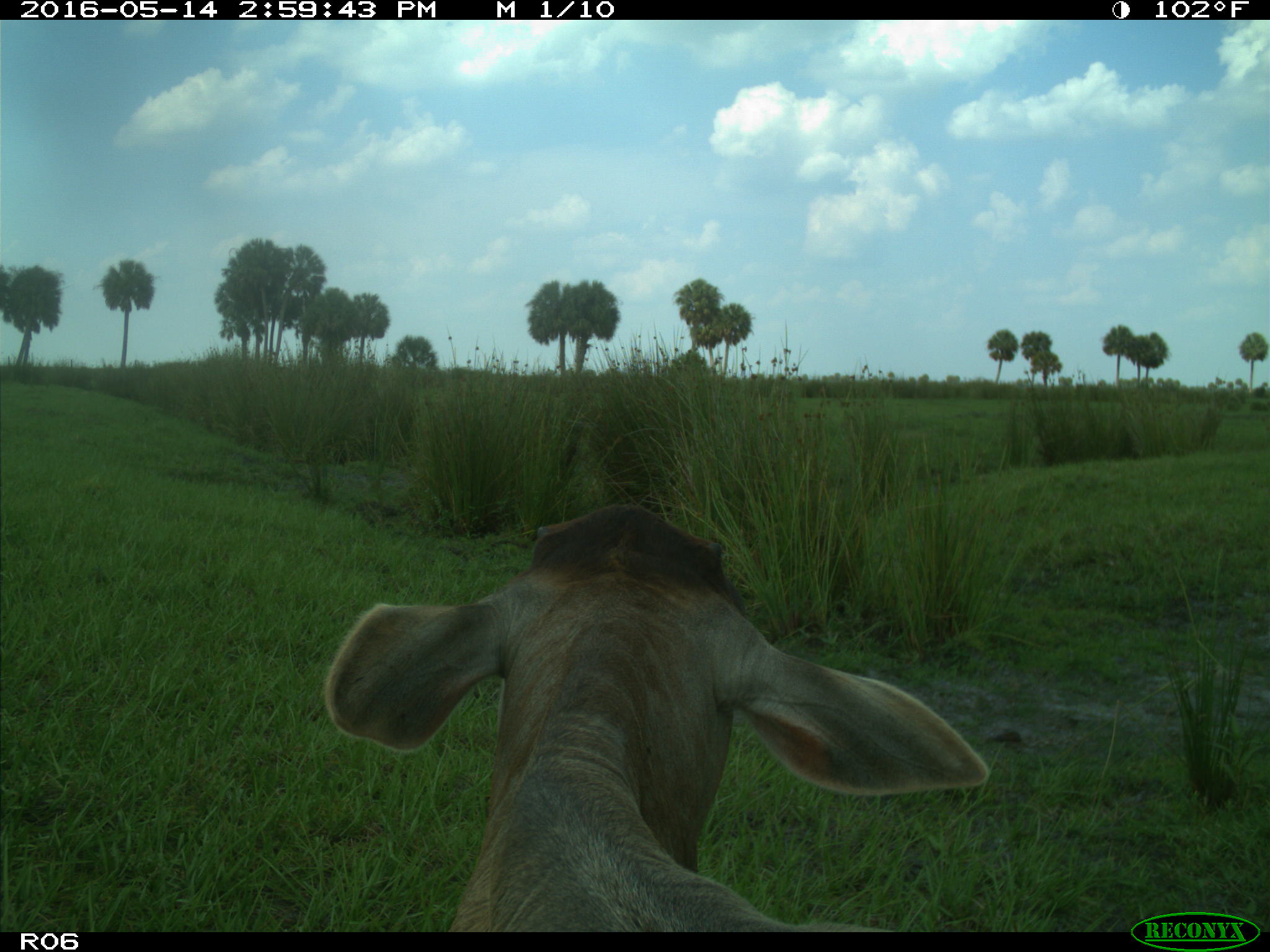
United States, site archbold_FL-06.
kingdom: Animalia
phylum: Chordata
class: Mammalia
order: Artiodactyla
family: Bovidae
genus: Bos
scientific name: Bos taurus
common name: domestic cow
Bos taurus (domestic cow).